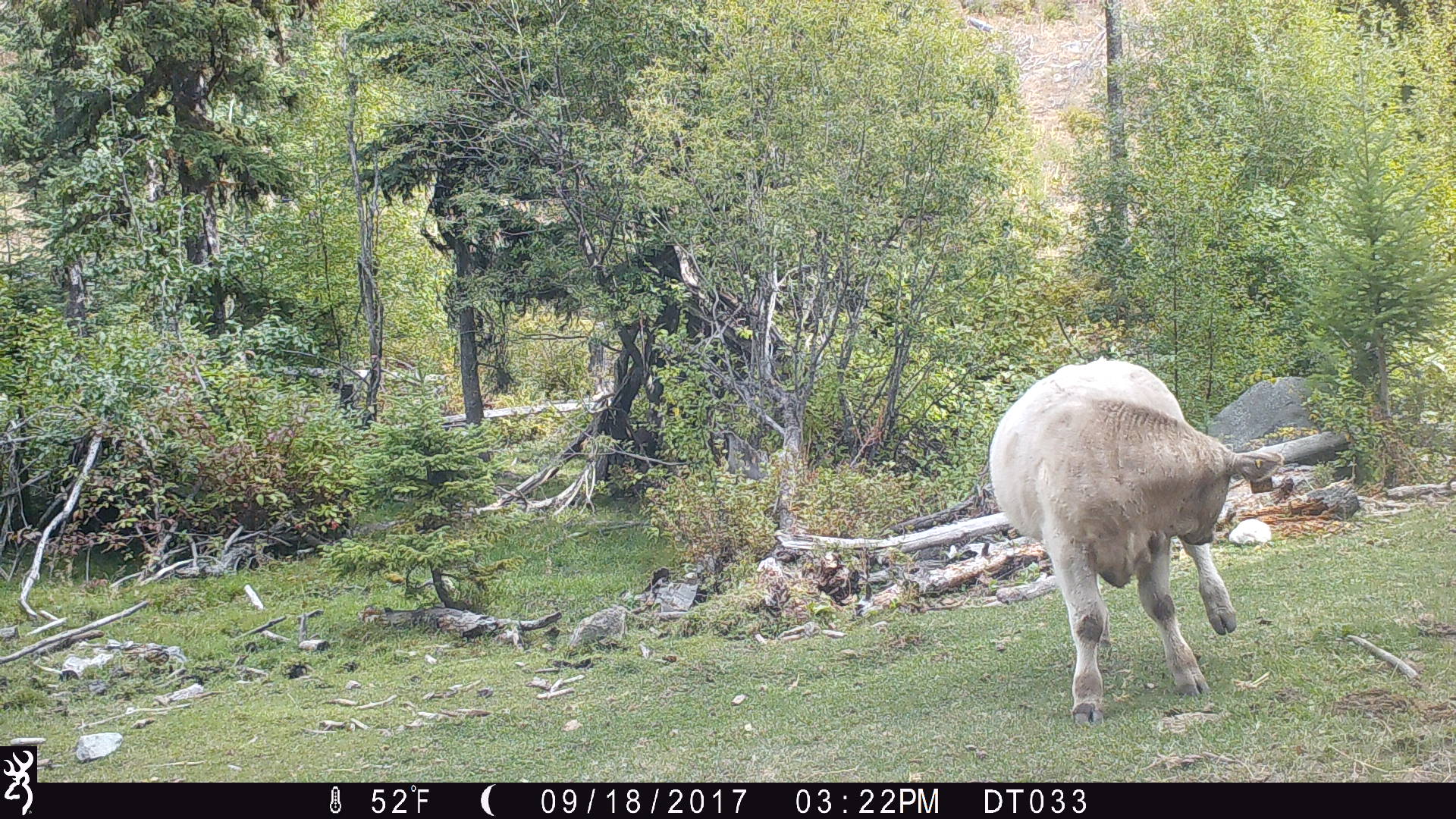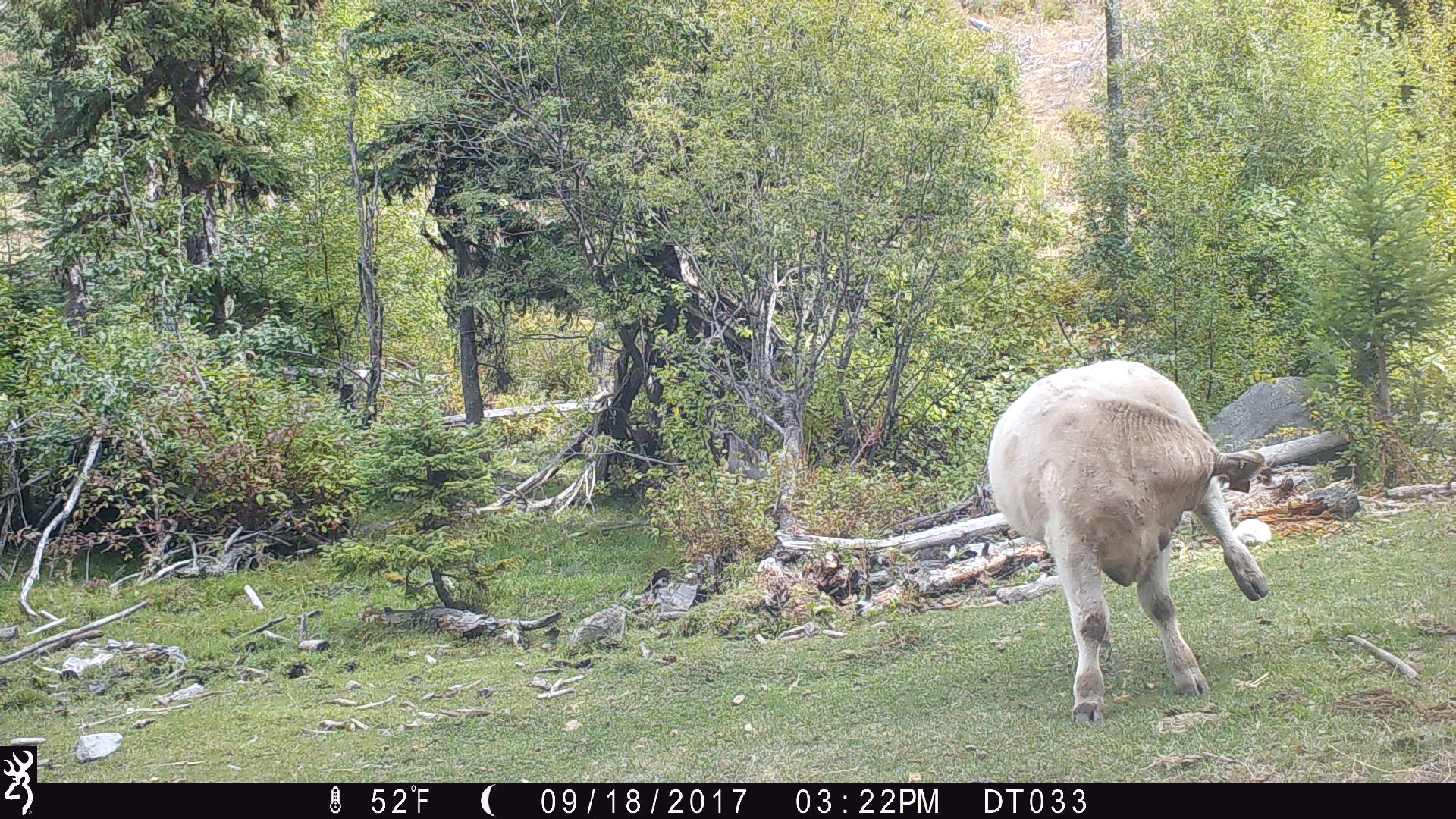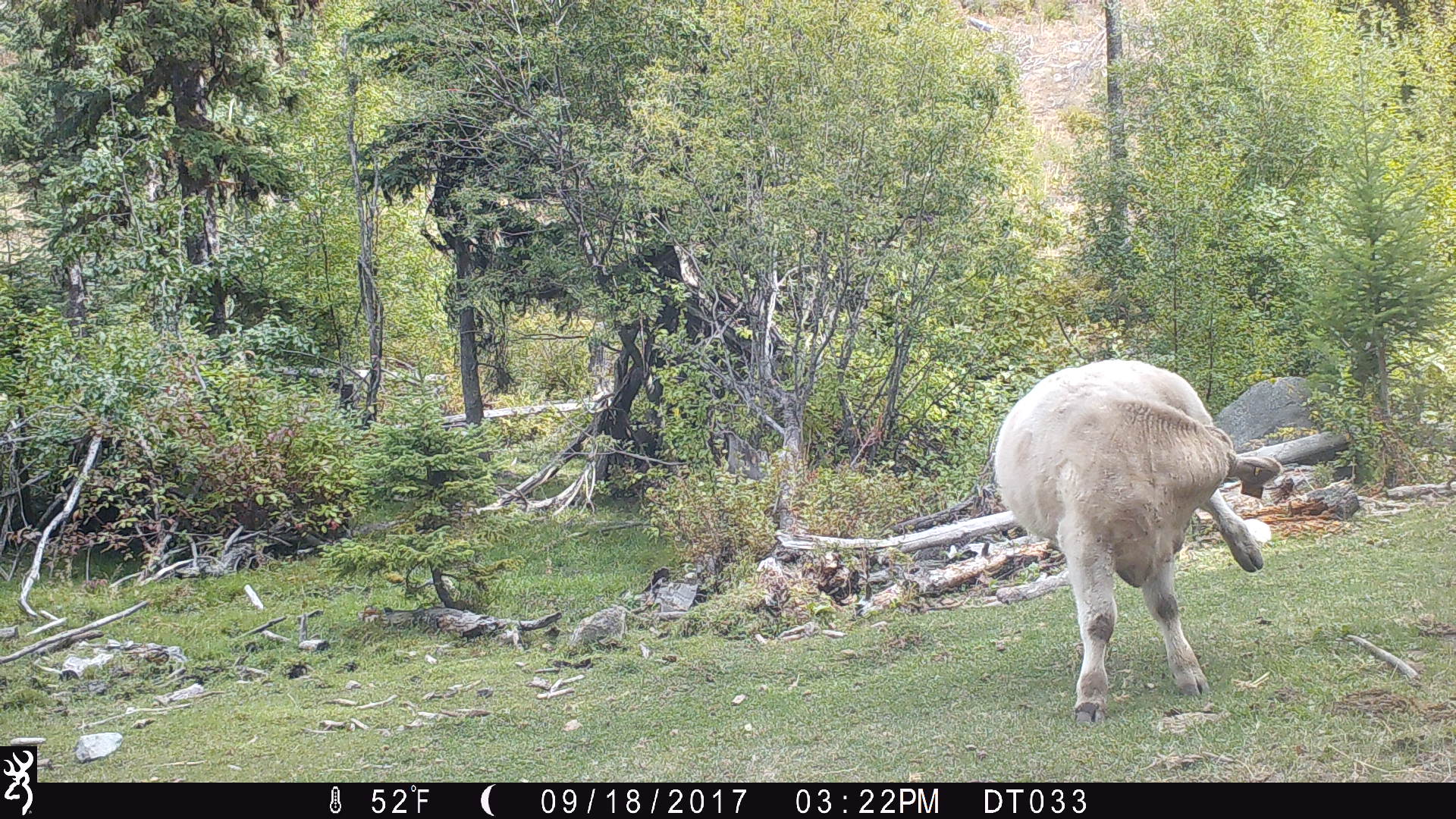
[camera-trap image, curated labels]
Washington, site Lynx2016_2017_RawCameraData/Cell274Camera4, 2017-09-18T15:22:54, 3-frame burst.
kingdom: Animalia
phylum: Chordata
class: Mammalia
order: Artiodactyla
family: Bovidae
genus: Bos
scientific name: Bos taurus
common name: domestic cattle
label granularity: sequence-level